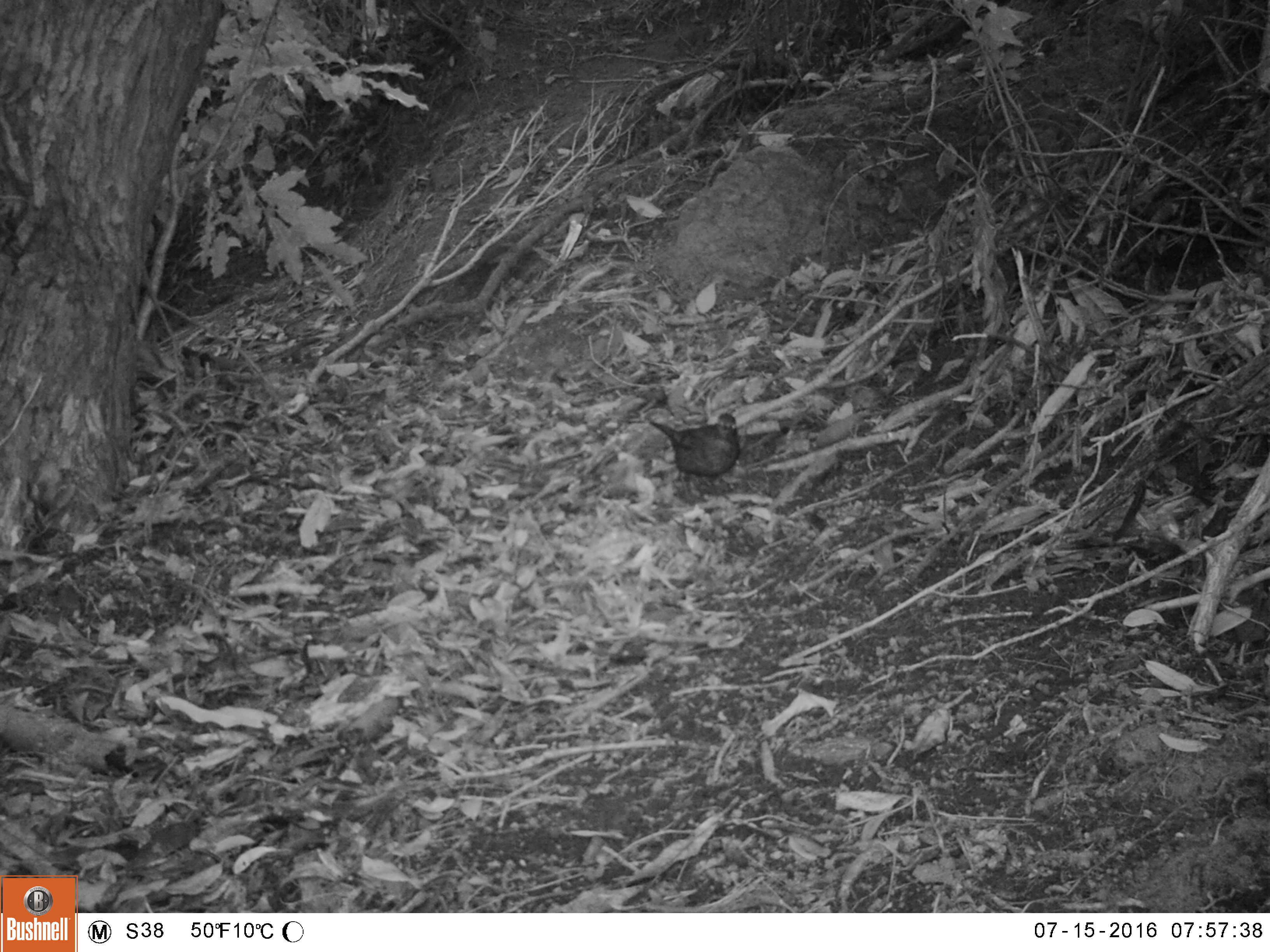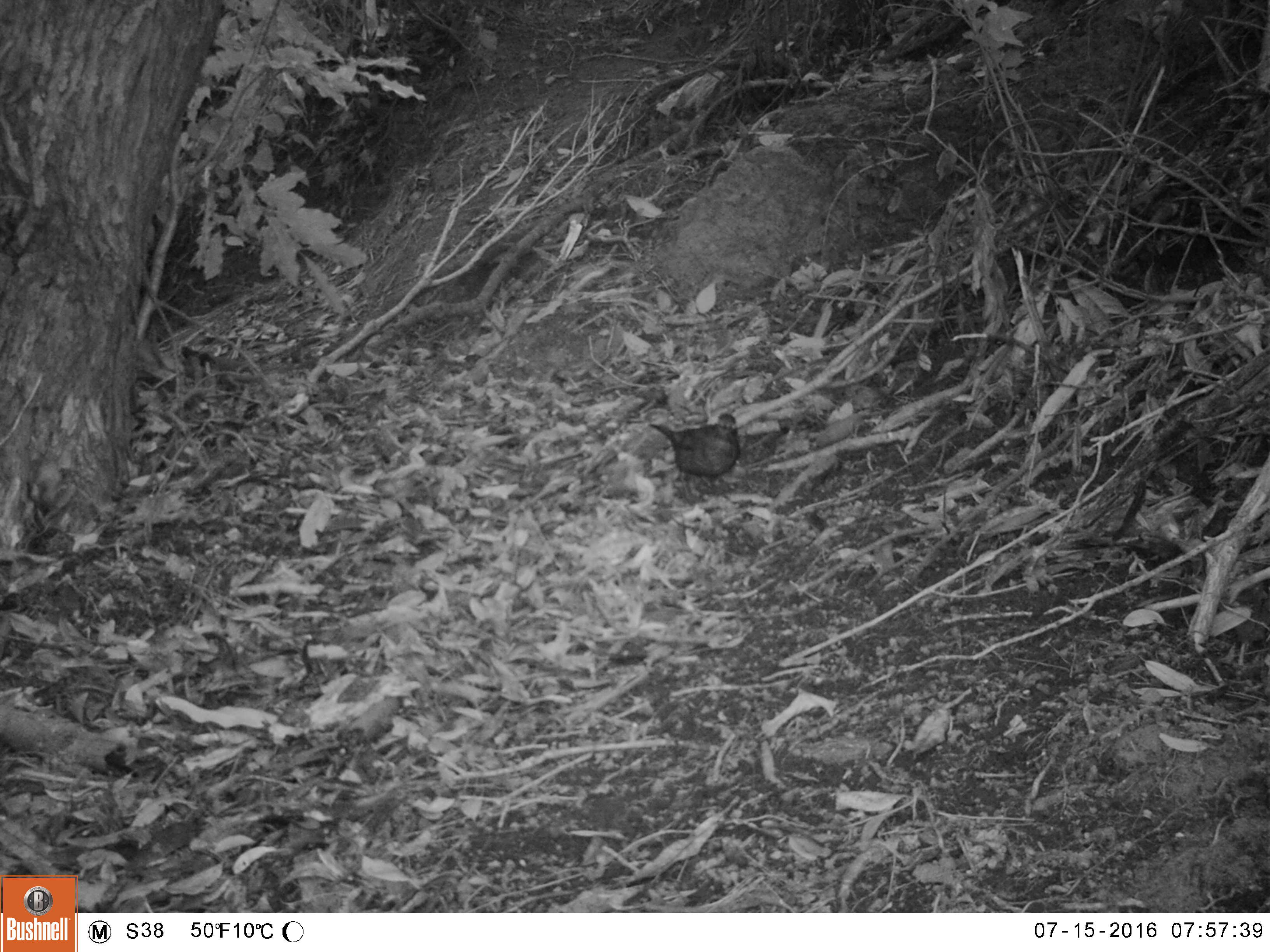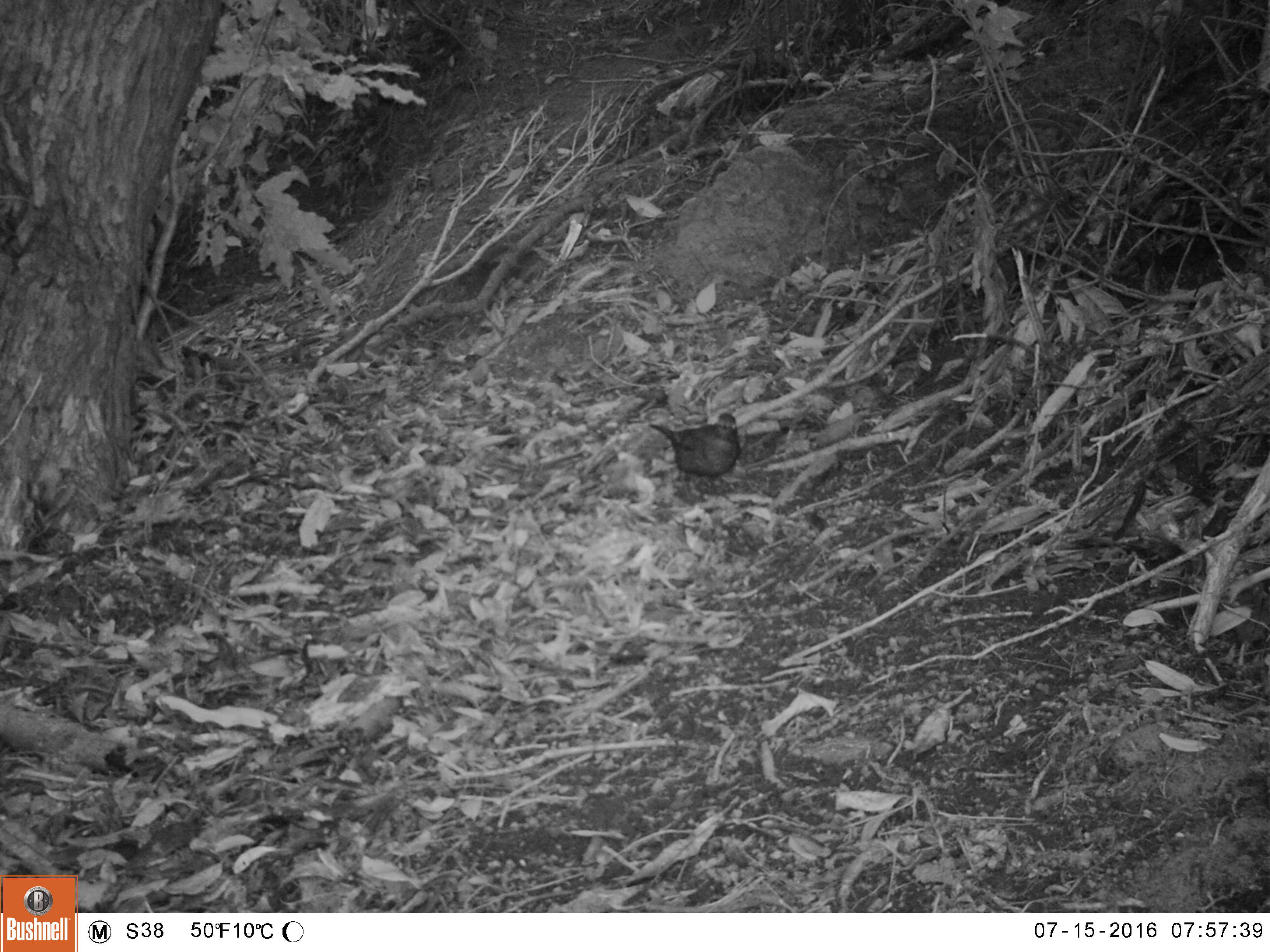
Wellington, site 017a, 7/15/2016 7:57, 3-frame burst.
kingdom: Animalia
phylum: Chordata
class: Aves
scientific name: Aves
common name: bird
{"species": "bird (Aves)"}